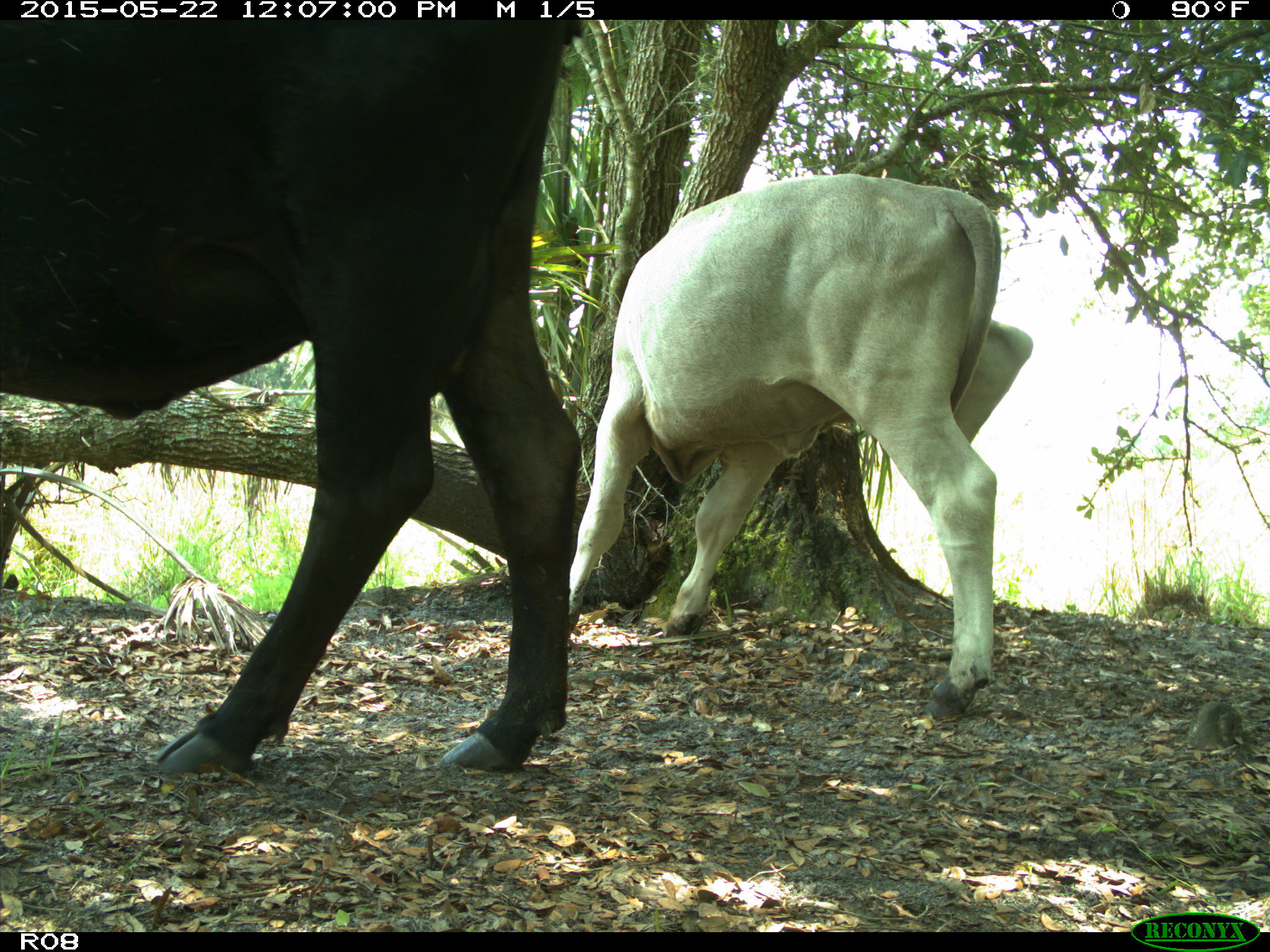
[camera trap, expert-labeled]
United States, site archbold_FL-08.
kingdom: Animalia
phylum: Chordata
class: Mammalia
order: Artiodactyla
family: Bovidae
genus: Bos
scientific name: Bos taurus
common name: domestic cow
Bos taurus (domestic cow).